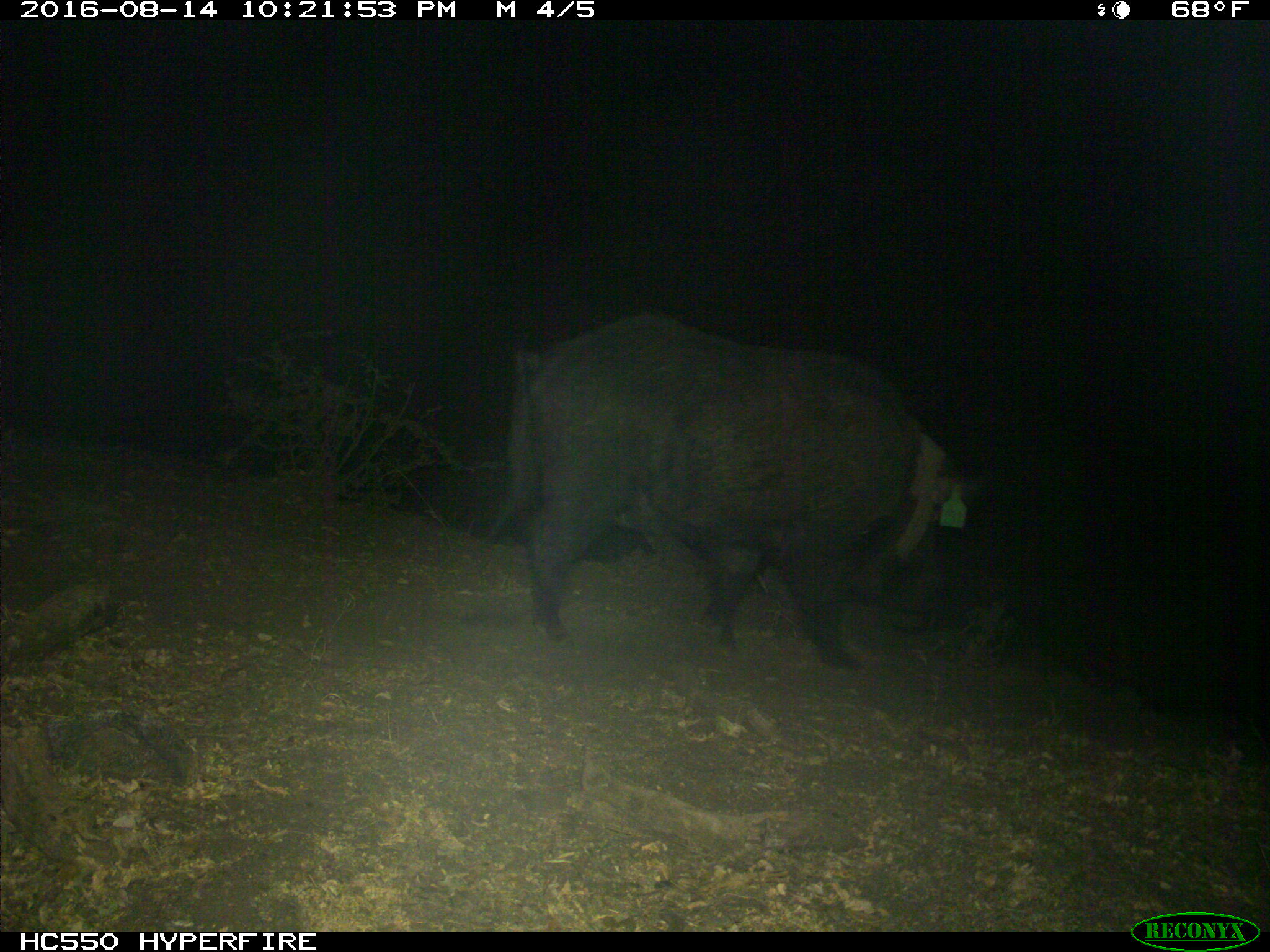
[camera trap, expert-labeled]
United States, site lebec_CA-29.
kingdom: Animalia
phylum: Chordata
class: Mammalia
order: Artiodactyla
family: Suidae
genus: Sus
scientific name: Sus scrofa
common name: wild boar